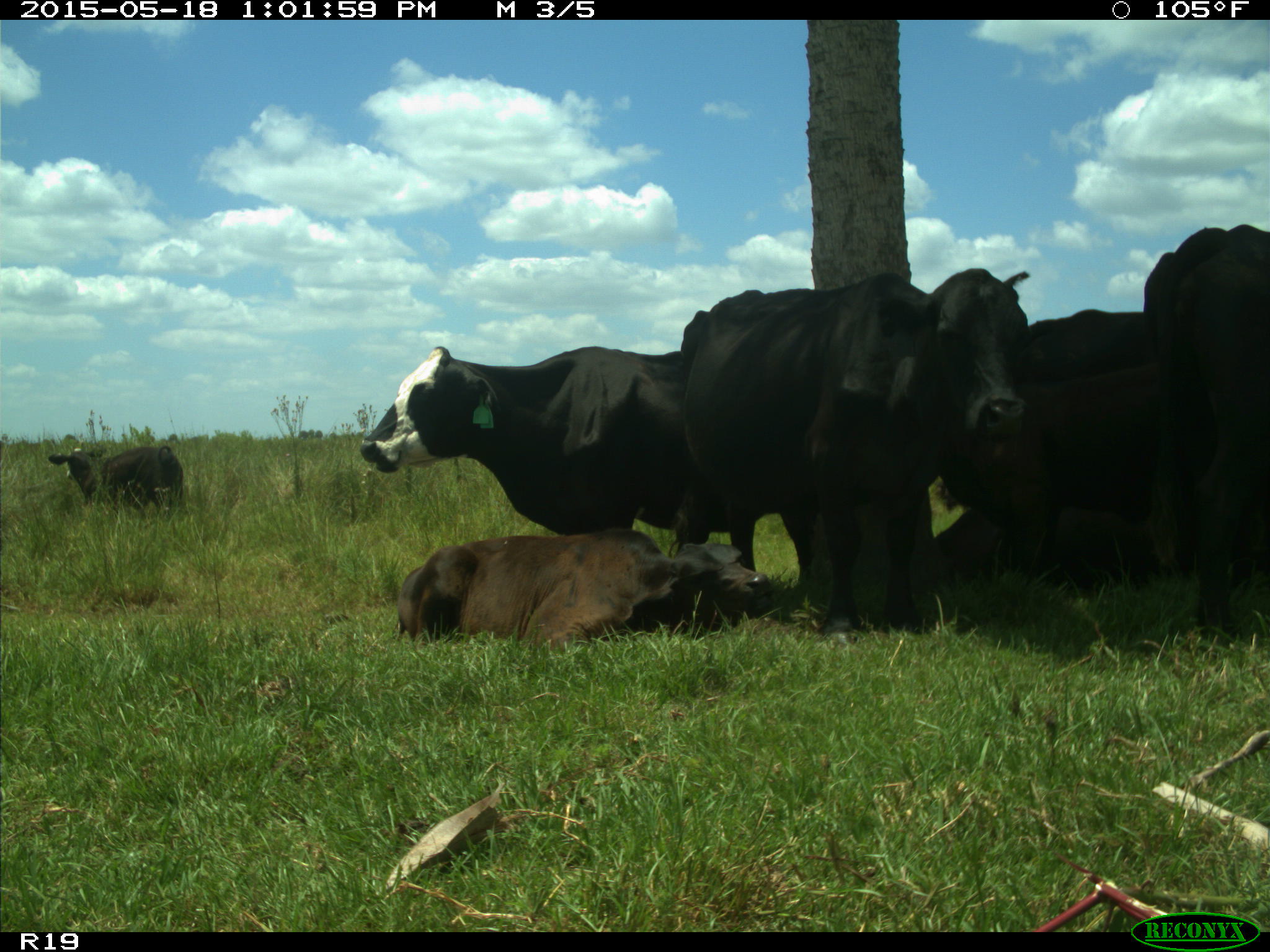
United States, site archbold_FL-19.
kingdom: Animalia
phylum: Chordata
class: Mammalia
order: Artiodactyla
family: Bovidae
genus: Bos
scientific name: Bos taurus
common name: domestic cow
Bos taurus (domestic cow).